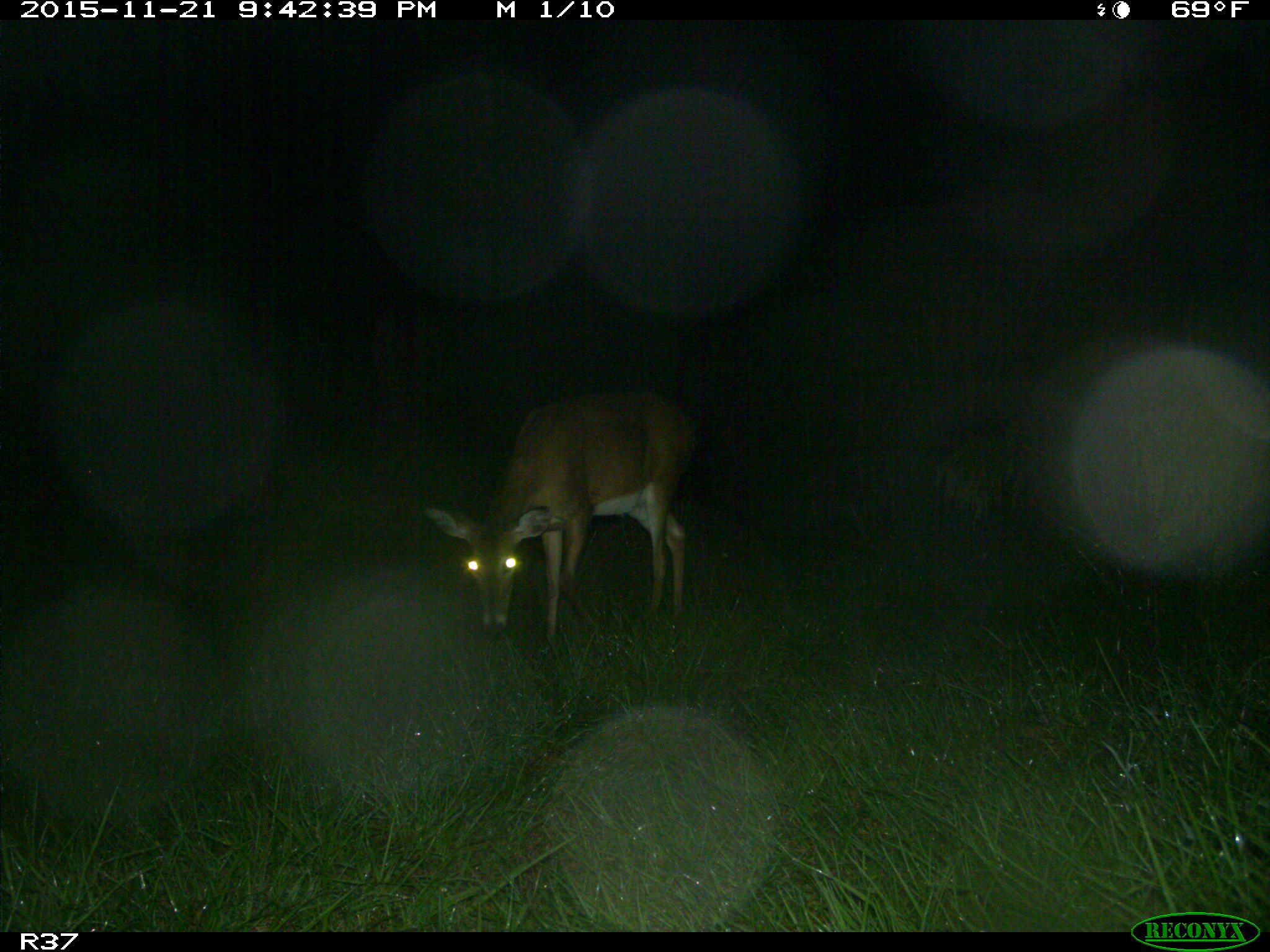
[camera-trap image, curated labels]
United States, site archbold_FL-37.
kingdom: Animalia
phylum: Chordata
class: Mammalia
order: Artiodactyla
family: Cervidae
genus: Odocoileus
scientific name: Odocoileus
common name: deer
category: unidentified deer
Unidentified deer (deer) (Odocoileus).